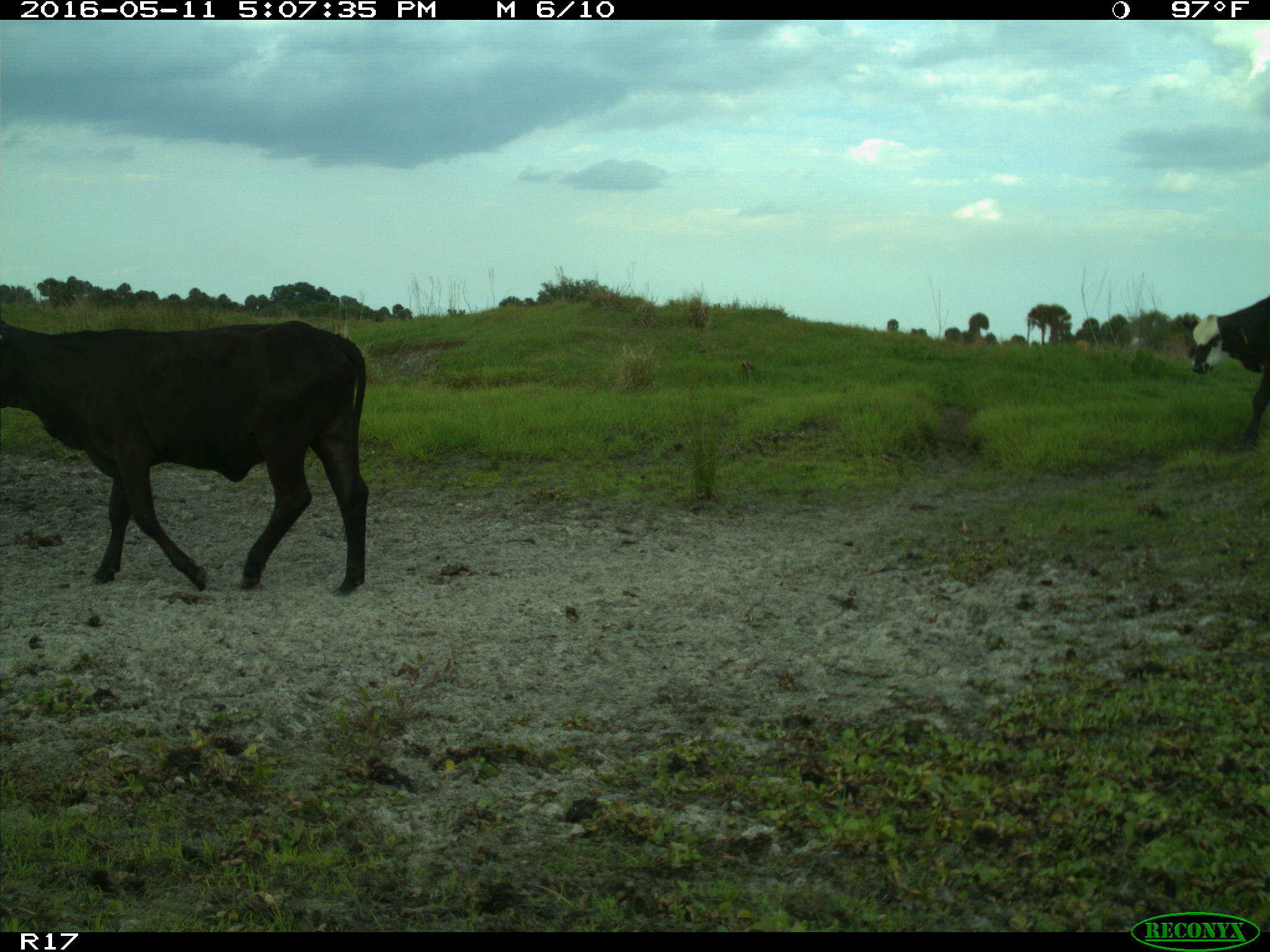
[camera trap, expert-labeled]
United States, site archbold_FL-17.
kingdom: Animalia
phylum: Chordata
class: Mammalia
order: Artiodactyla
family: Bovidae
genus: Bos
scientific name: Bos taurus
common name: domestic cow